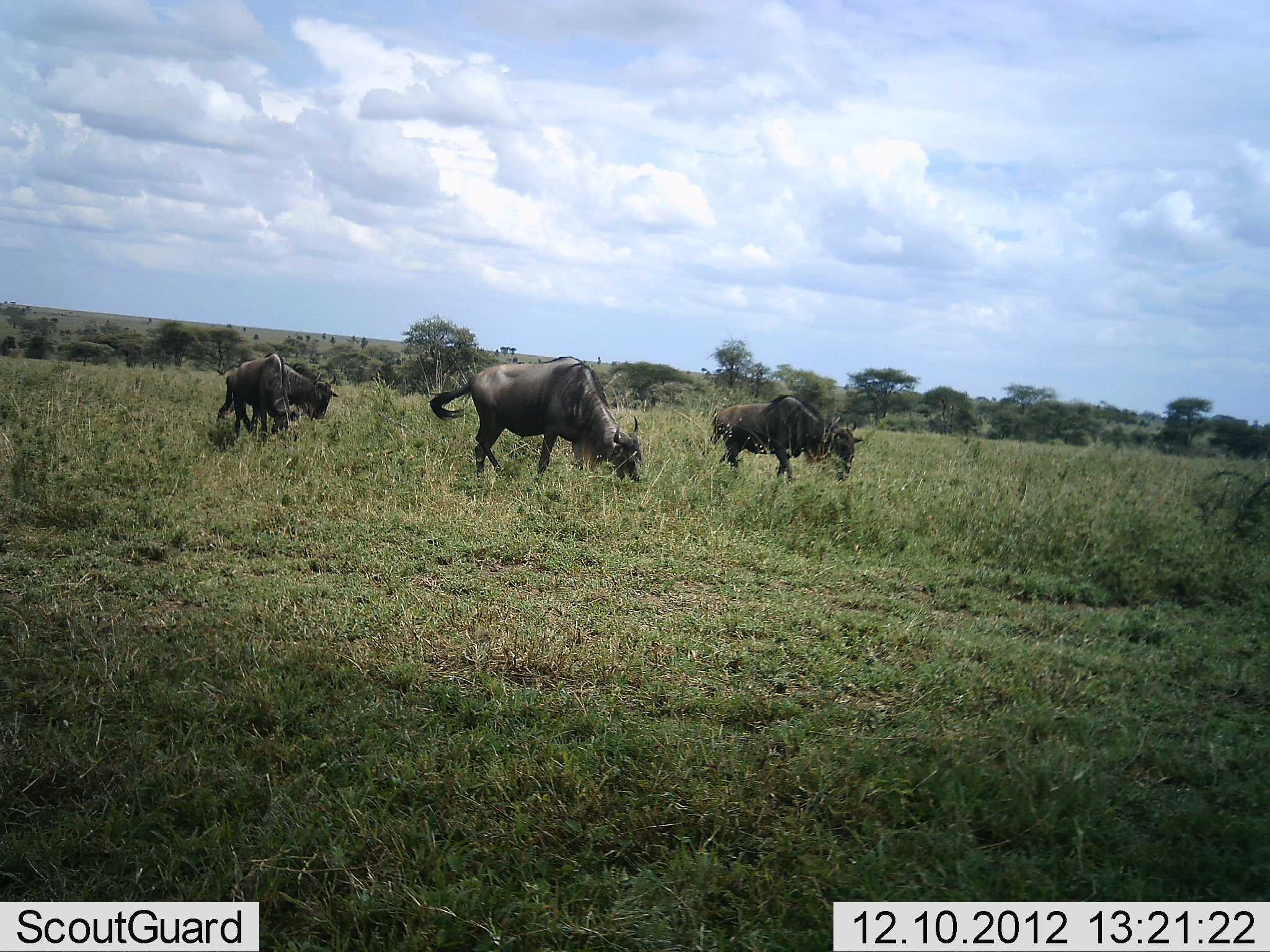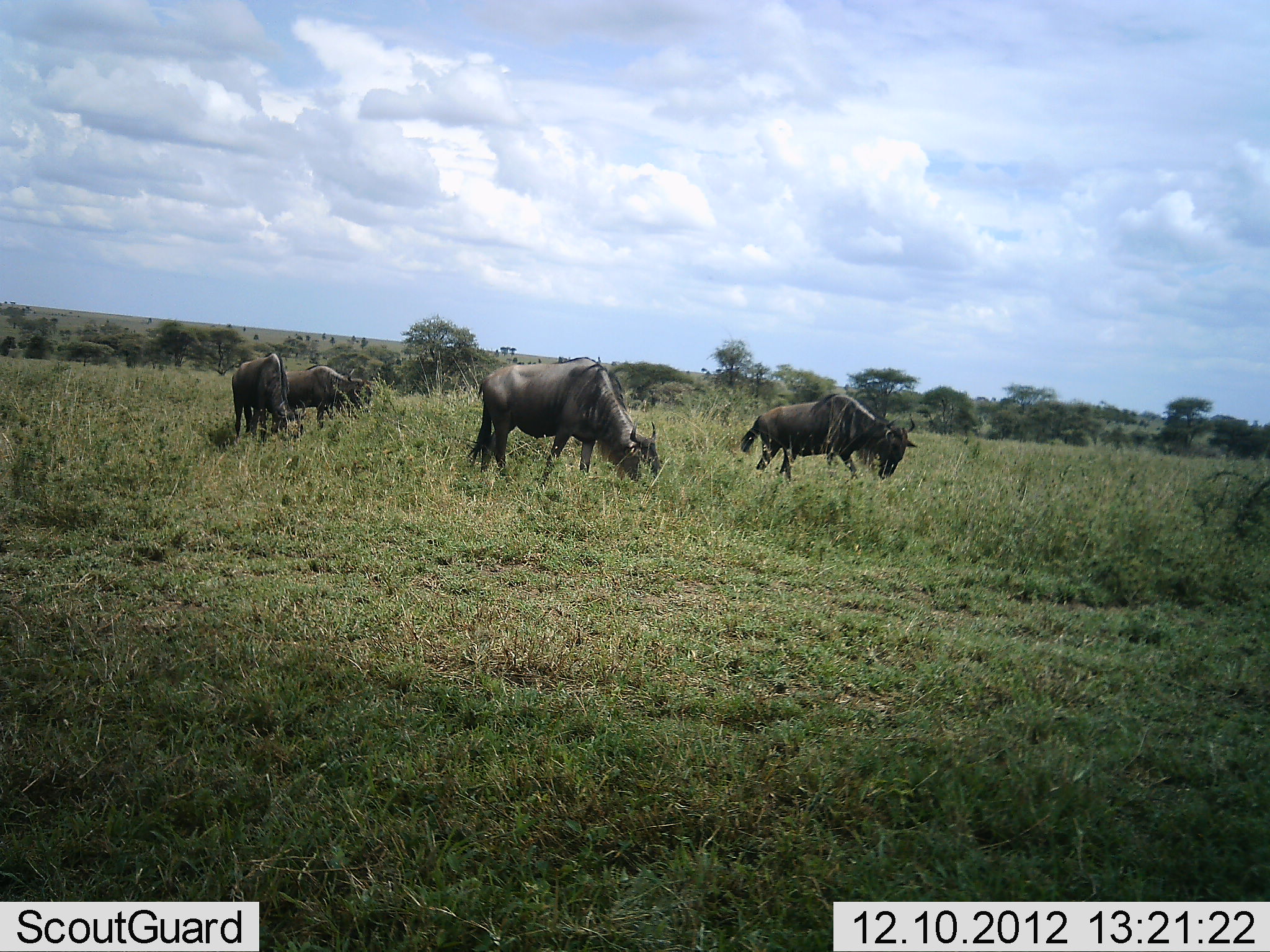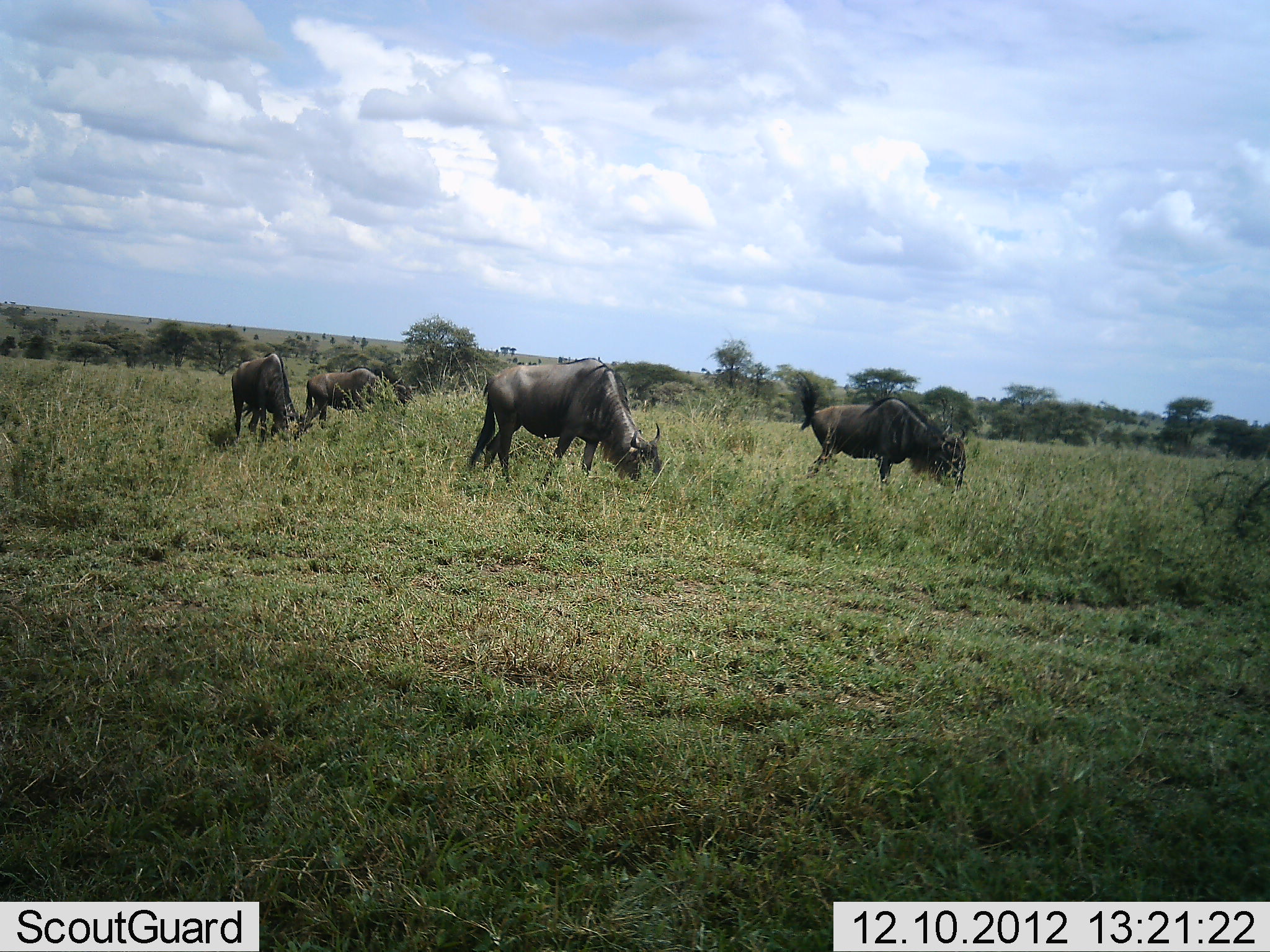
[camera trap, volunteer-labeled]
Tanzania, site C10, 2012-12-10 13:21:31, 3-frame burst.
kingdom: Animalia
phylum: Chordata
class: Mammalia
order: Artiodactyla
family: Bovidae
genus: Connochaetes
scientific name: Connochaetes taurinus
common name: blue wildebeest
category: wildebeest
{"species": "wildebeest (blue wildebeest) (Connochaetes taurinus)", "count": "4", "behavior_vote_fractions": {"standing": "12%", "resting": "0%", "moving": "46%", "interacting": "4%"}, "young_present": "0%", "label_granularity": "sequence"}